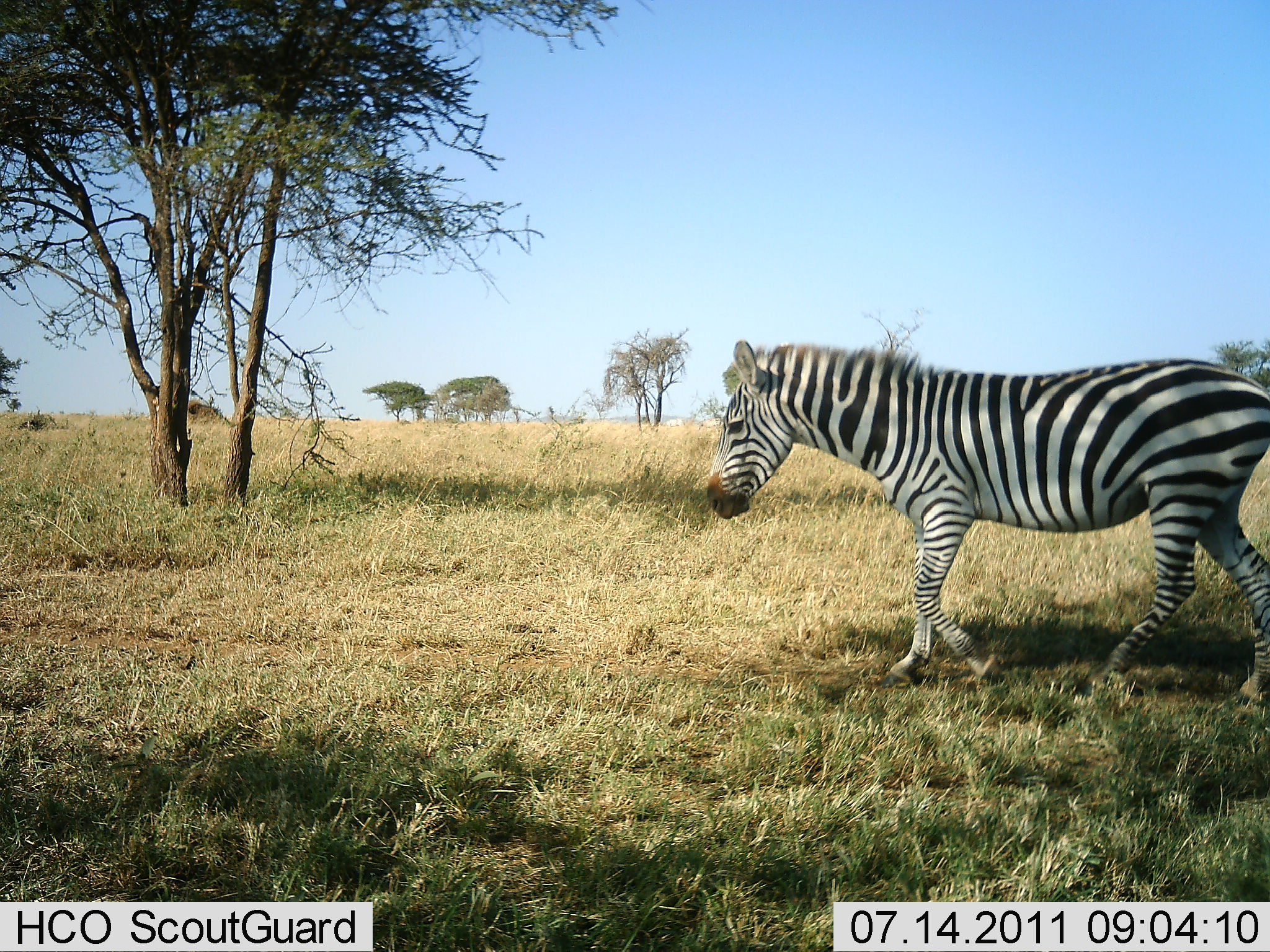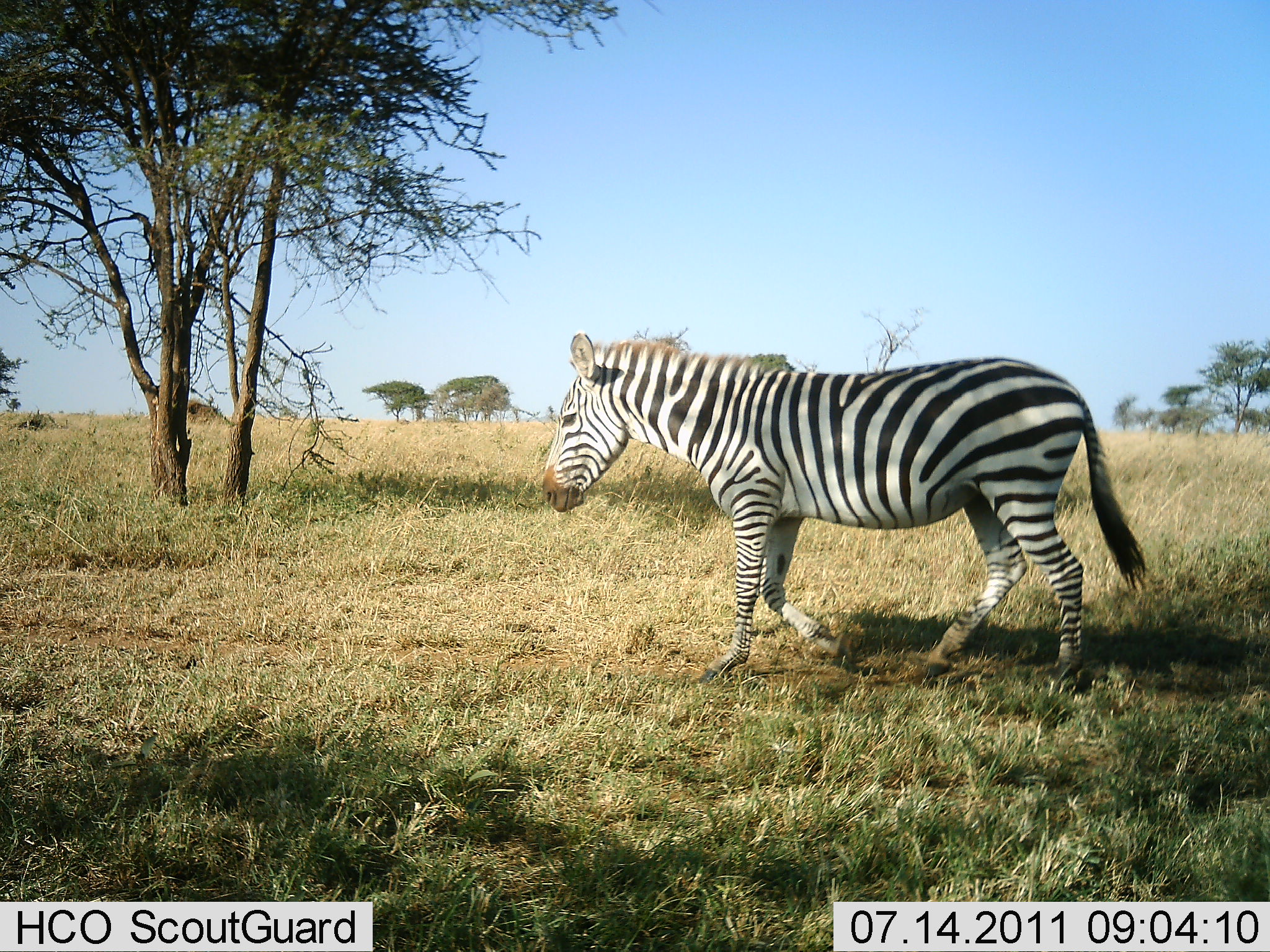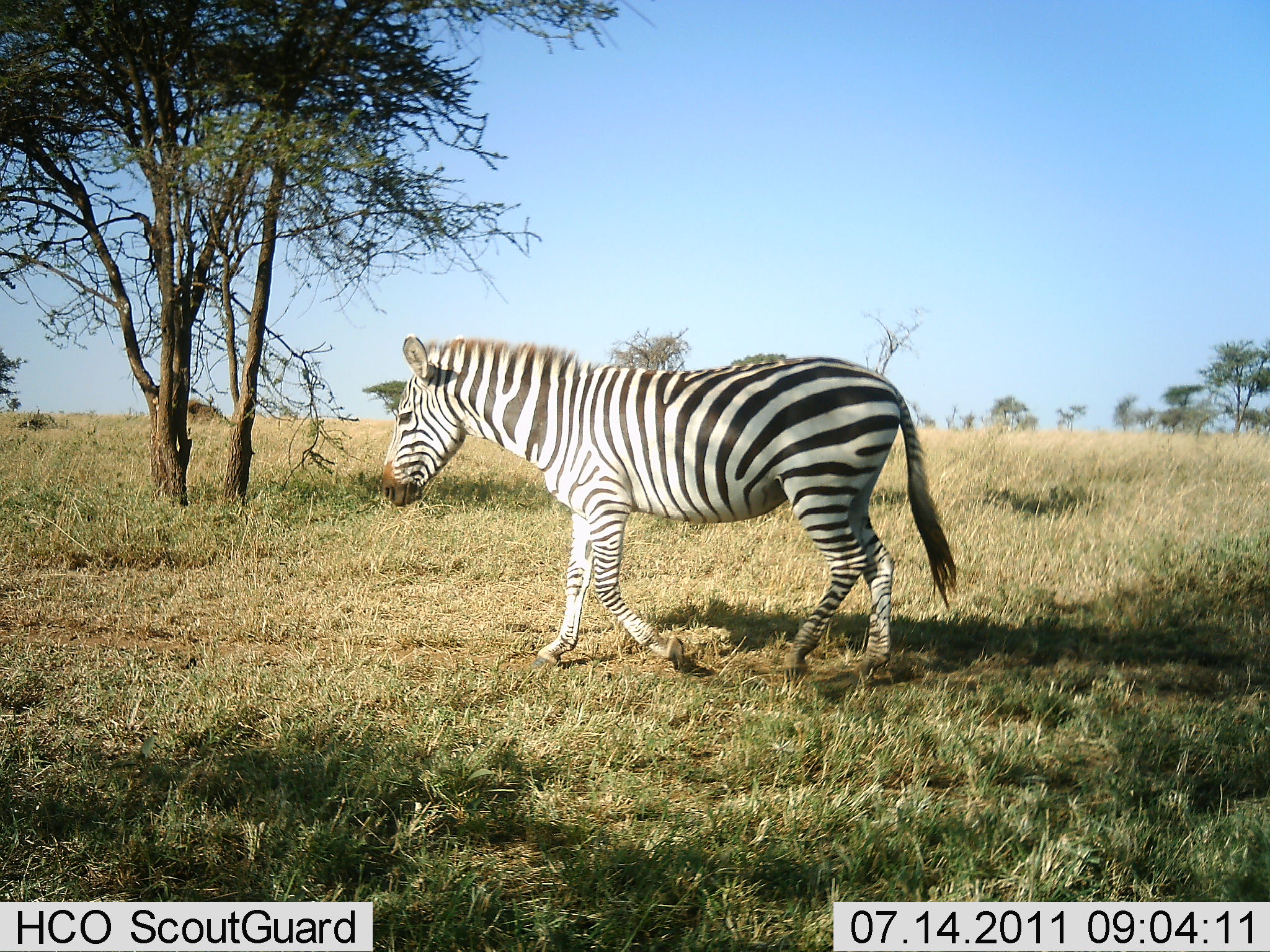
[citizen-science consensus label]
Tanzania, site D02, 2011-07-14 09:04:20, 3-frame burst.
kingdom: Animalia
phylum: Chordata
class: Mammalia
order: Perissodactyla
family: Equidae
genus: Equus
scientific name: Equus quagga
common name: plains zebra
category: zebra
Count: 1.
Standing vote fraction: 9%.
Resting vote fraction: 0%.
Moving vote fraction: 91%.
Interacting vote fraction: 0%.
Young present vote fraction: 0%.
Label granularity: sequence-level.